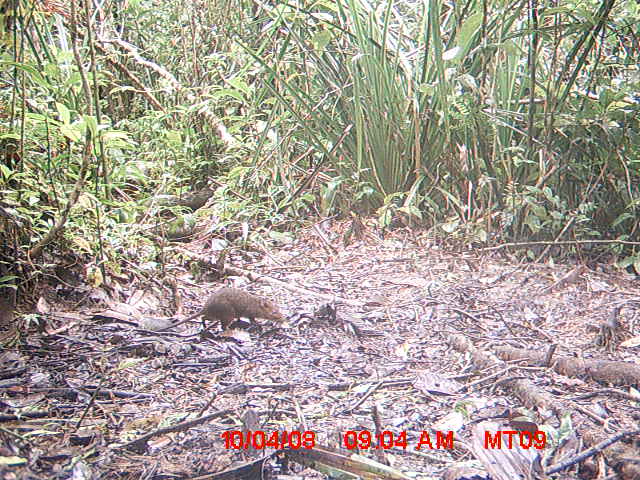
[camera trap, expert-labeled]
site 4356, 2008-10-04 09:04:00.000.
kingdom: Animalia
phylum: Chordata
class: Aves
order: Cuculiformes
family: Cuculidae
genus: Coua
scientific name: Coua serriana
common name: red-breasted coua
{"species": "Coua serriana (red-breasted coua)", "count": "1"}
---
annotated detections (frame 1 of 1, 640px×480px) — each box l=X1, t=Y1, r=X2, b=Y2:
coua serriana: l=152, t=287, r=283, b=332